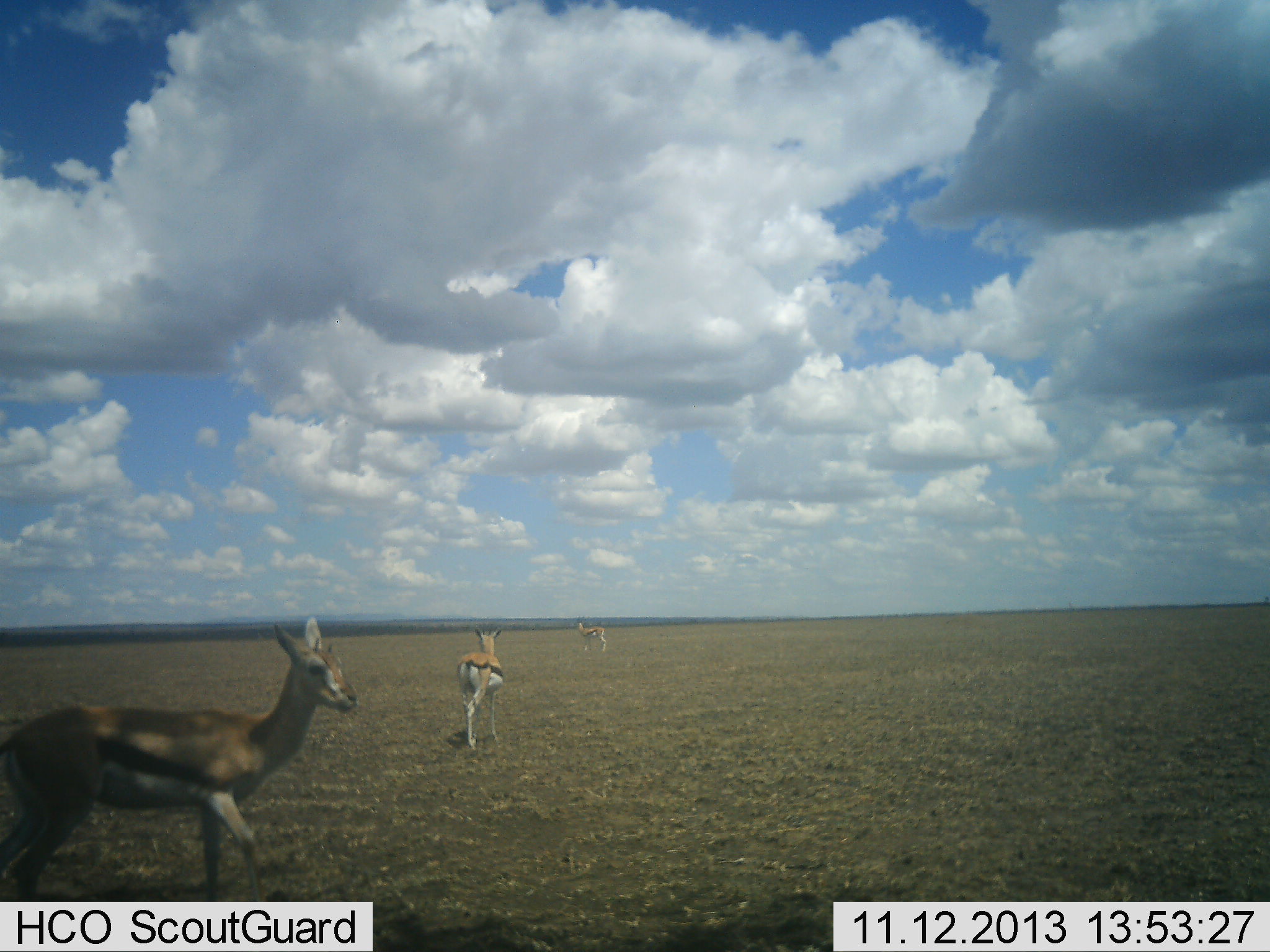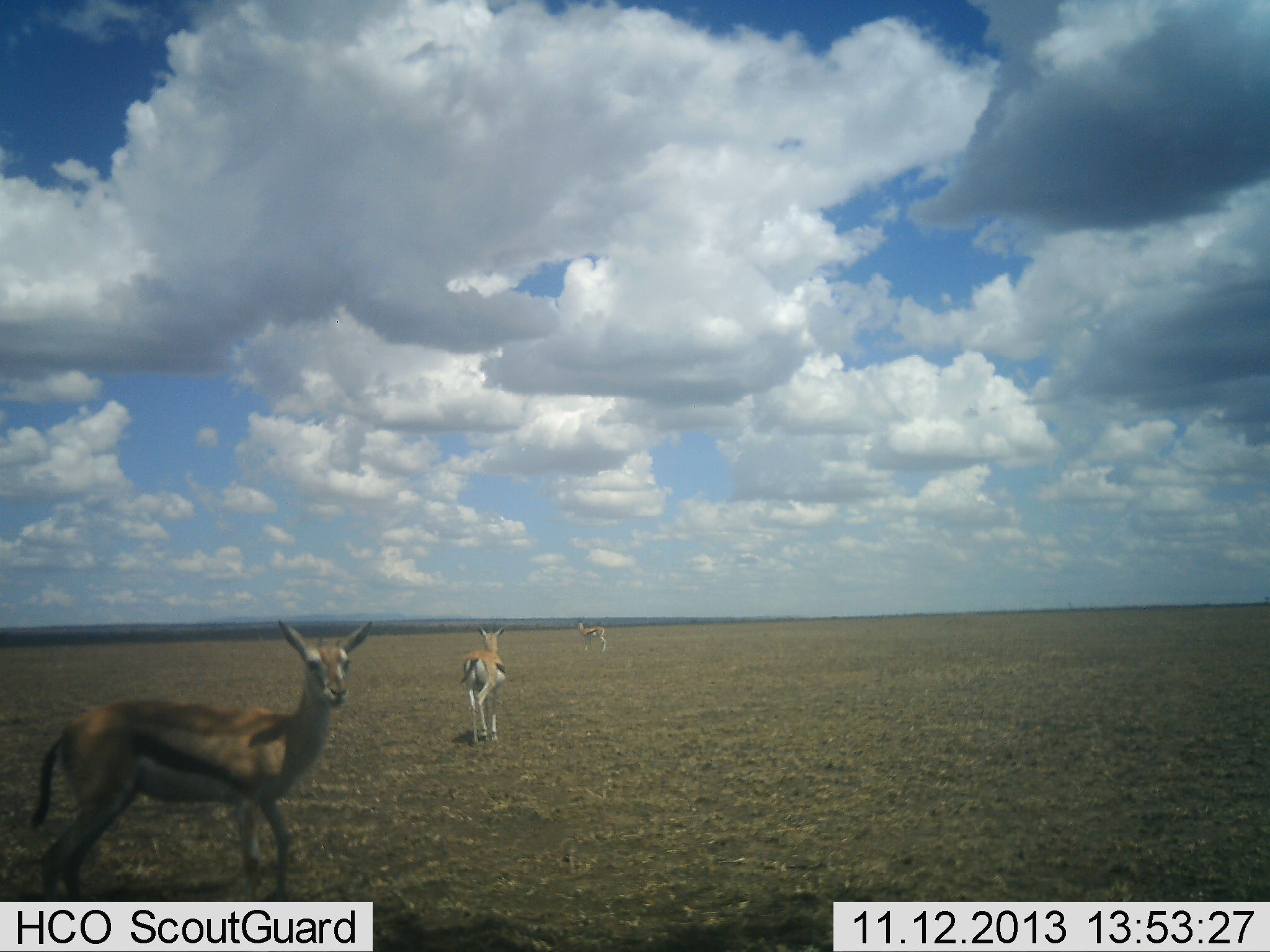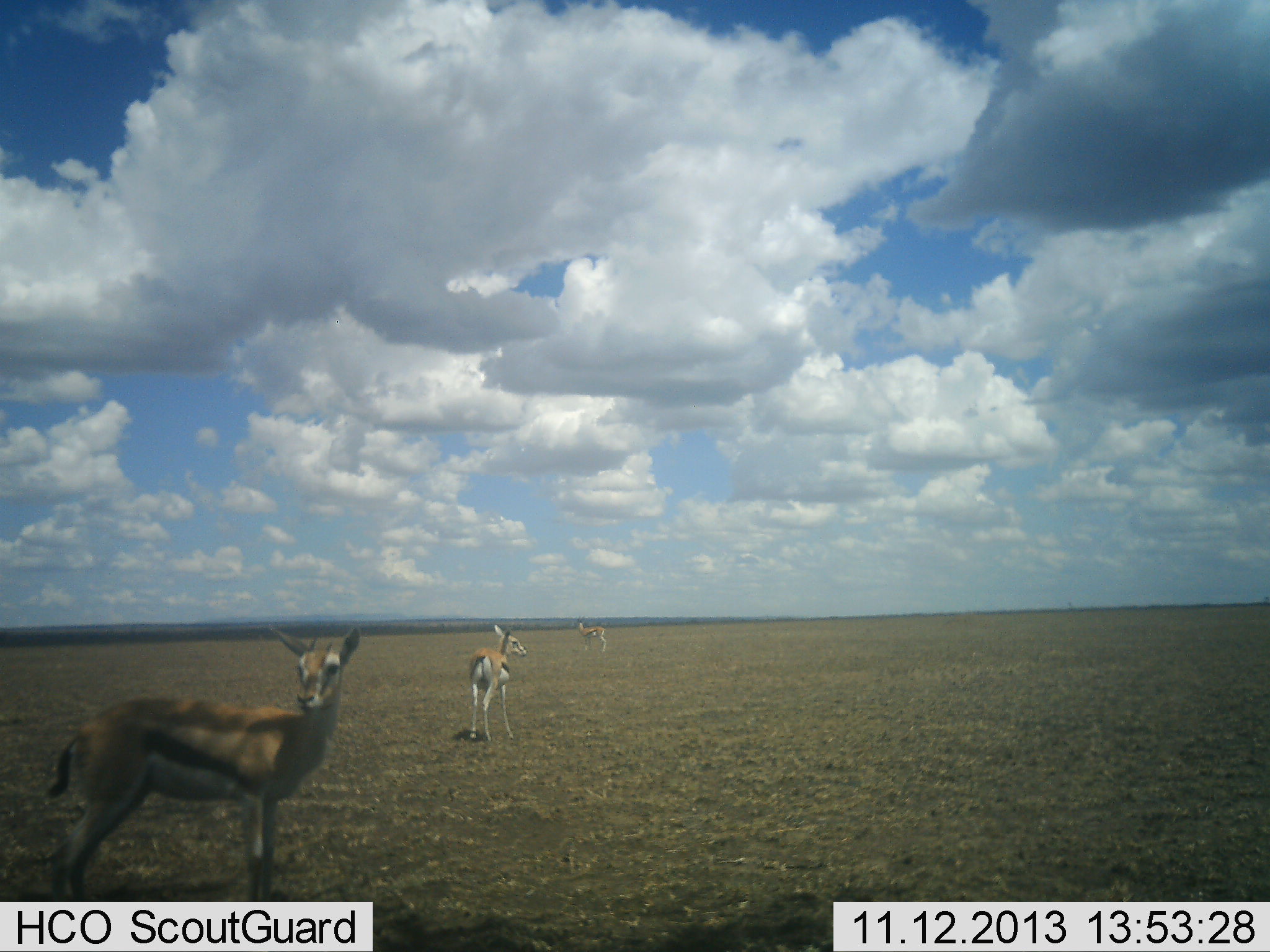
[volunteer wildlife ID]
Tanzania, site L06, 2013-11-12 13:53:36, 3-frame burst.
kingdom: Animalia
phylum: Chordata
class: Mammalia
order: Artiodactyla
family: Bovidae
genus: Eudorcas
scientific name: Eudorcas thomsonii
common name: thomson's gazelle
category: gazellethomsons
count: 3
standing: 73%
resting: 0%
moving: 80%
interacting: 0%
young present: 0%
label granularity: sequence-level